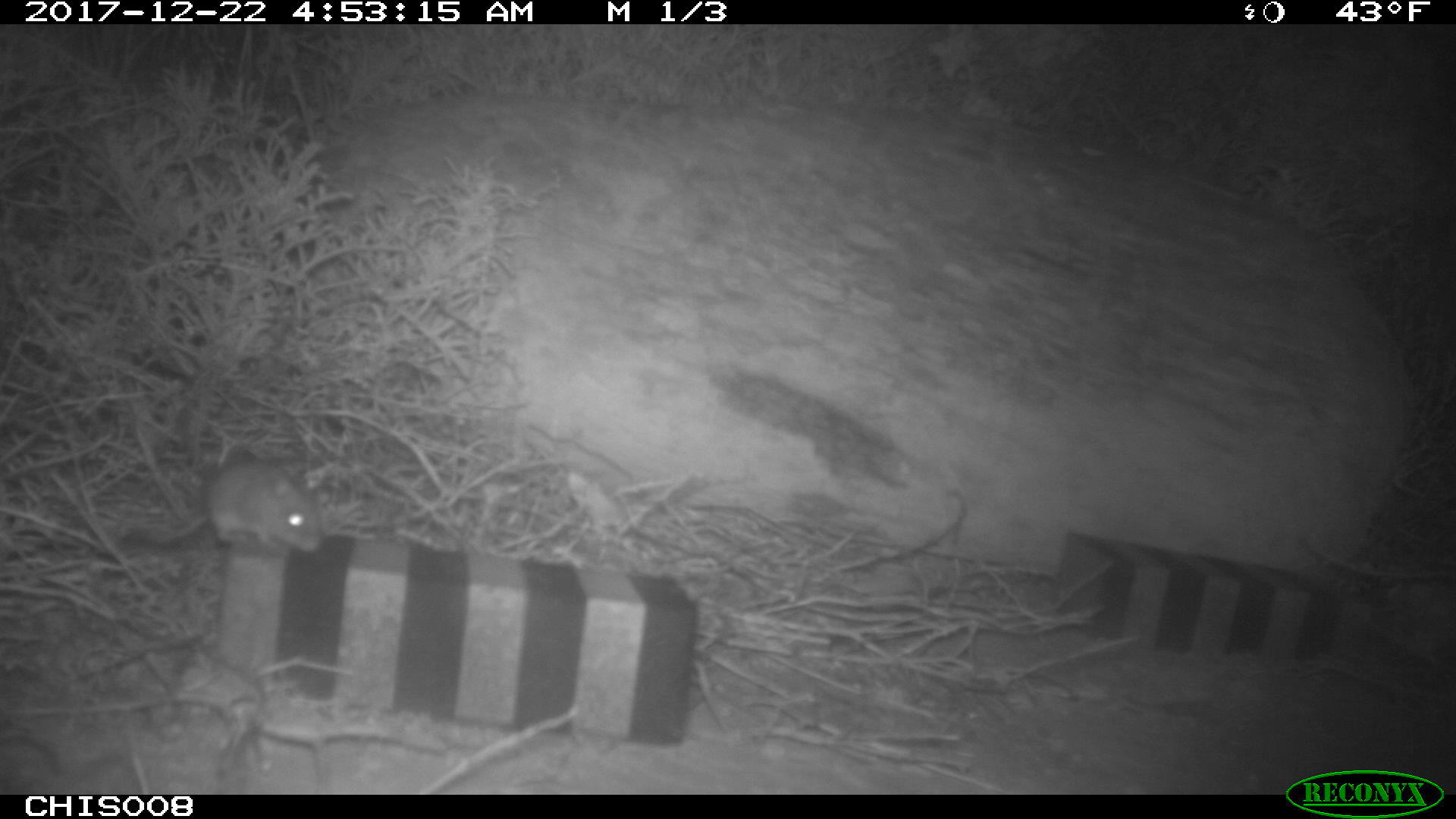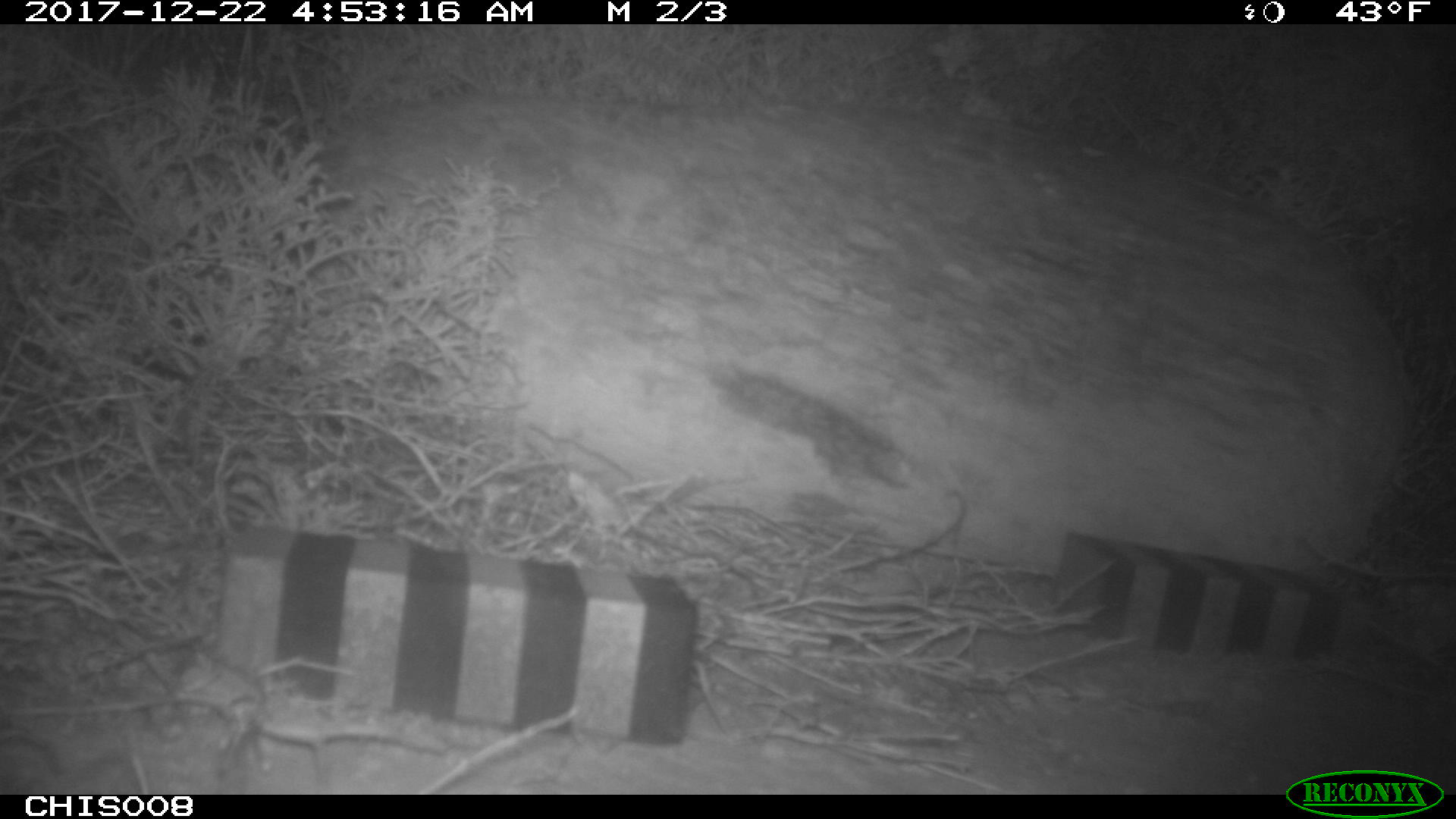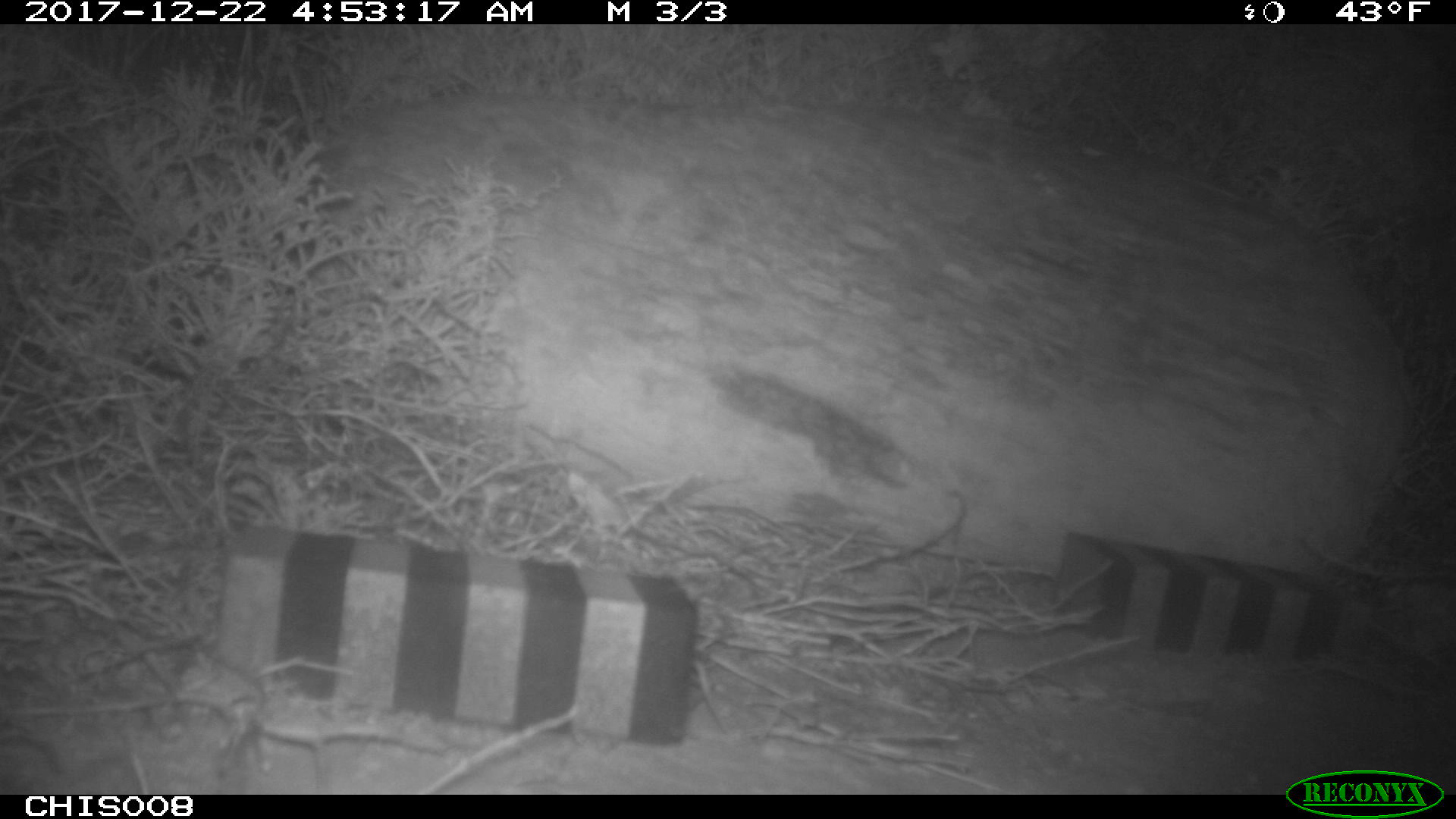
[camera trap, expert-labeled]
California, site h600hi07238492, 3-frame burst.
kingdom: Animalia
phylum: Chordata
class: Mammalia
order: Rodentia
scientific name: Rodentia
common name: rodent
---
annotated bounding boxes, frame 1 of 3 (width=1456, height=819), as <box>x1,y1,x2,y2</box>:
rodent: <box>143,437,322,554</box>